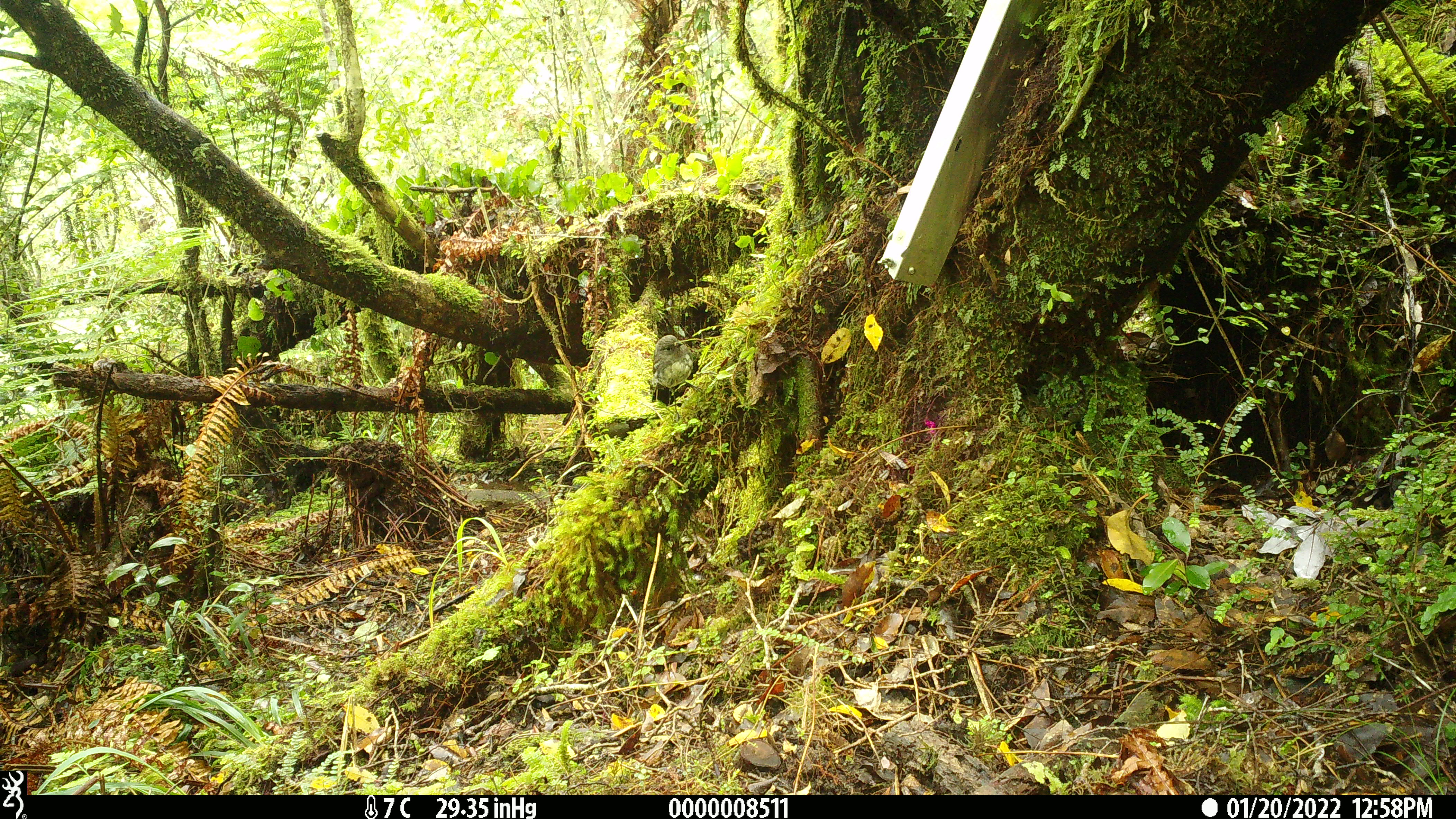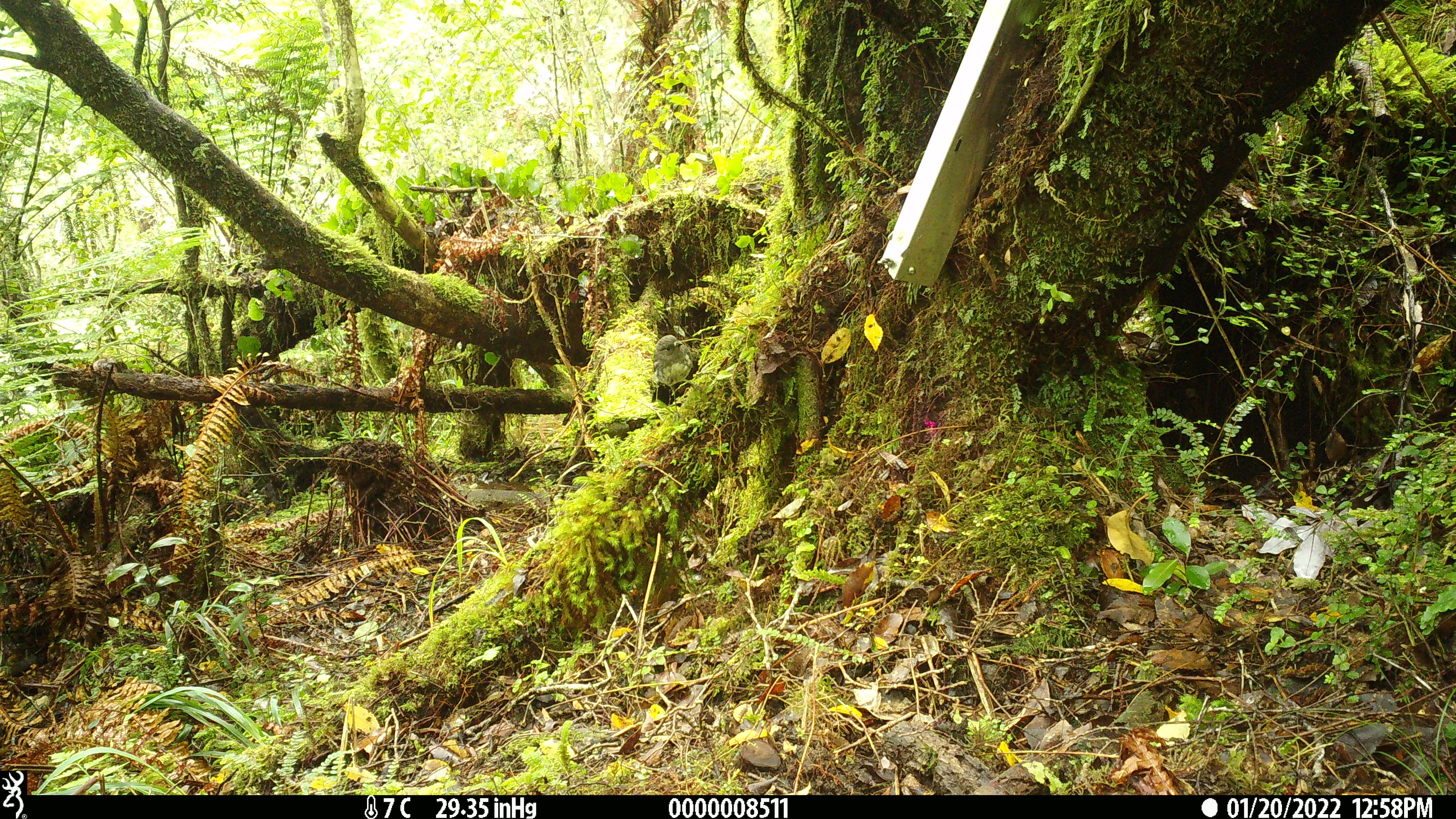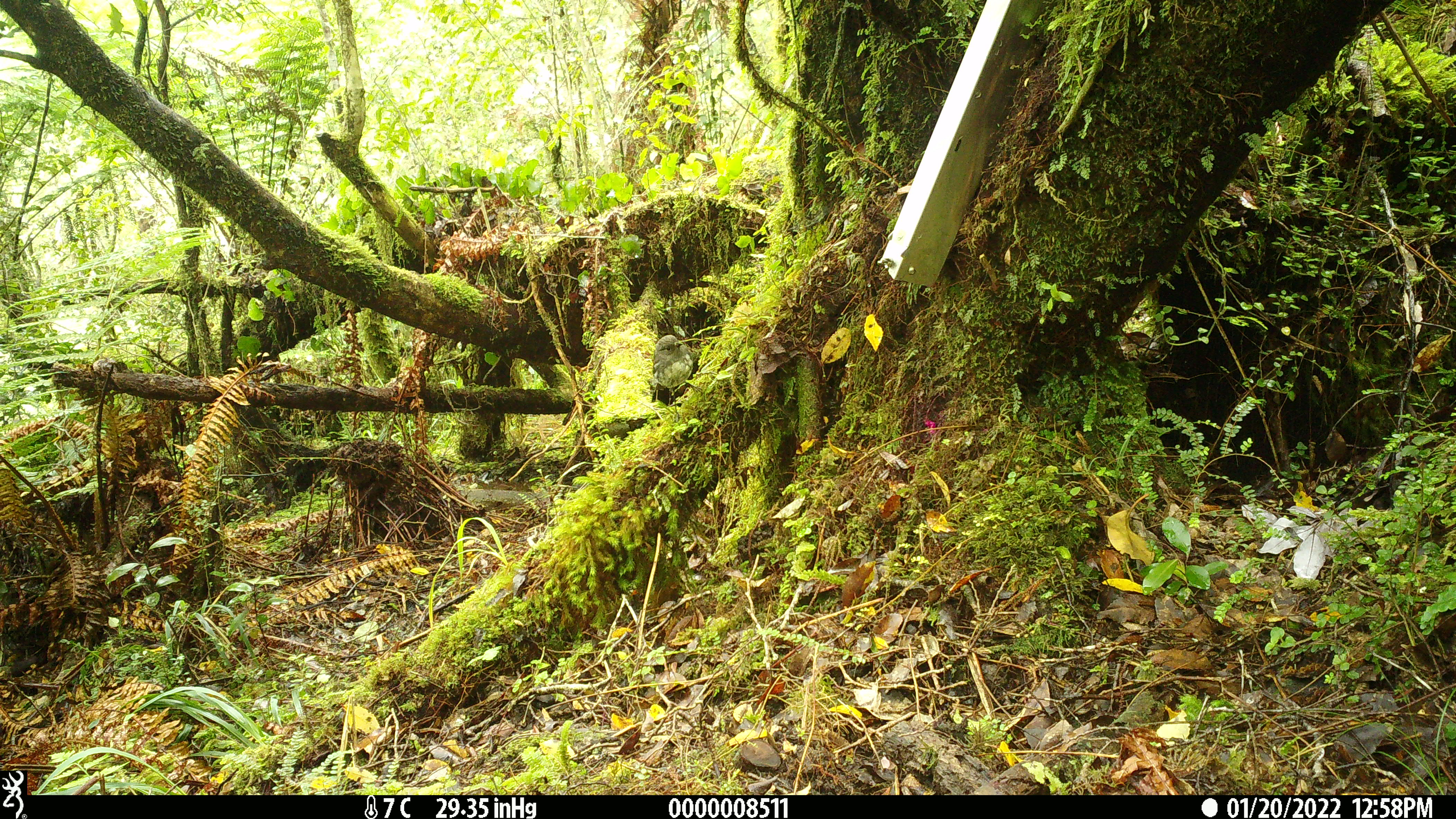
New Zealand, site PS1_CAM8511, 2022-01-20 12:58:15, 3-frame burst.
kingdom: Animalia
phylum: Chordata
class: Aves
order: Passeriformes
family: Petroicidae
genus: Petroica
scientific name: Petroica australis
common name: new zealand robin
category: robin